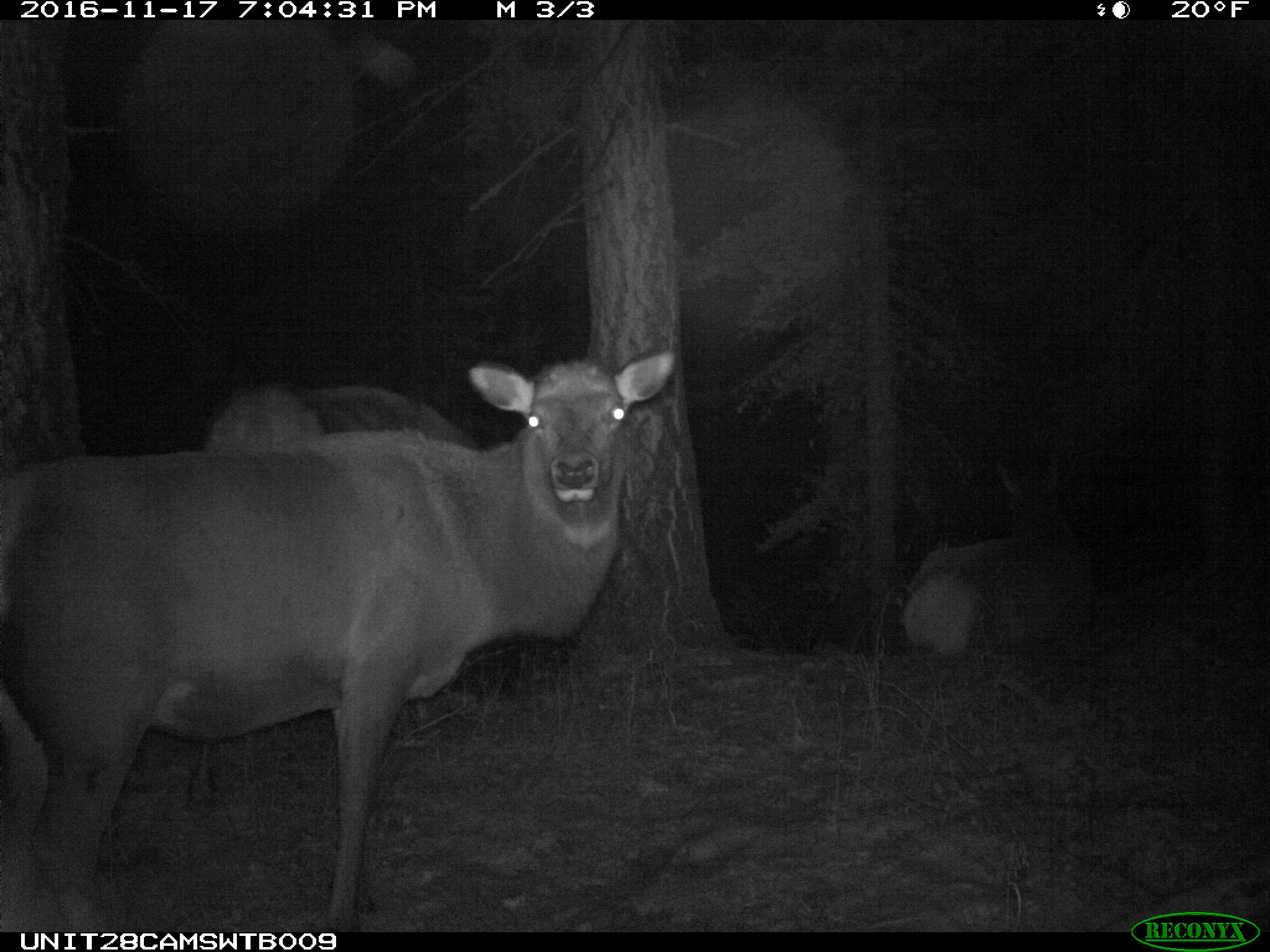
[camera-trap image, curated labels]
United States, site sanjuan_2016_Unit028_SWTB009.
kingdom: Animalia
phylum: Chordata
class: Mammalia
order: Artiodactyla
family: Cervidae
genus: Cervus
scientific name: Cervus elaphus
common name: red deer